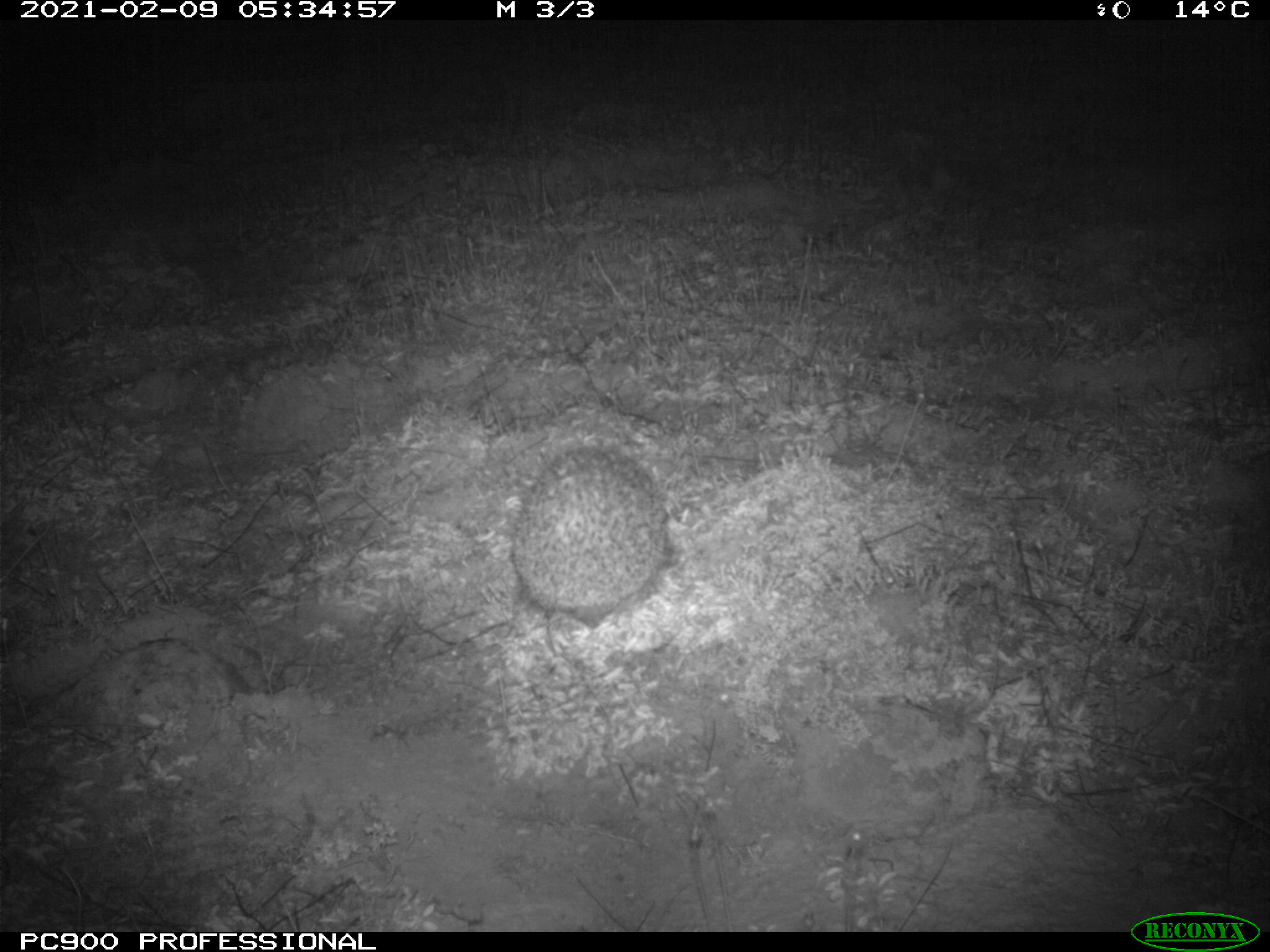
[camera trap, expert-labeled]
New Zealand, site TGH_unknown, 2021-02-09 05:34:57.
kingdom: Animalia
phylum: Chordata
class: Mammalia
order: Eulipotyphla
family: Erinaceidae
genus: Erinaceus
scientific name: Erinaceus europaeus europaeus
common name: european hedgehog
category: hedgehog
Hedgehog (european hedgehog) (Erinaceus europaeus europaeus).